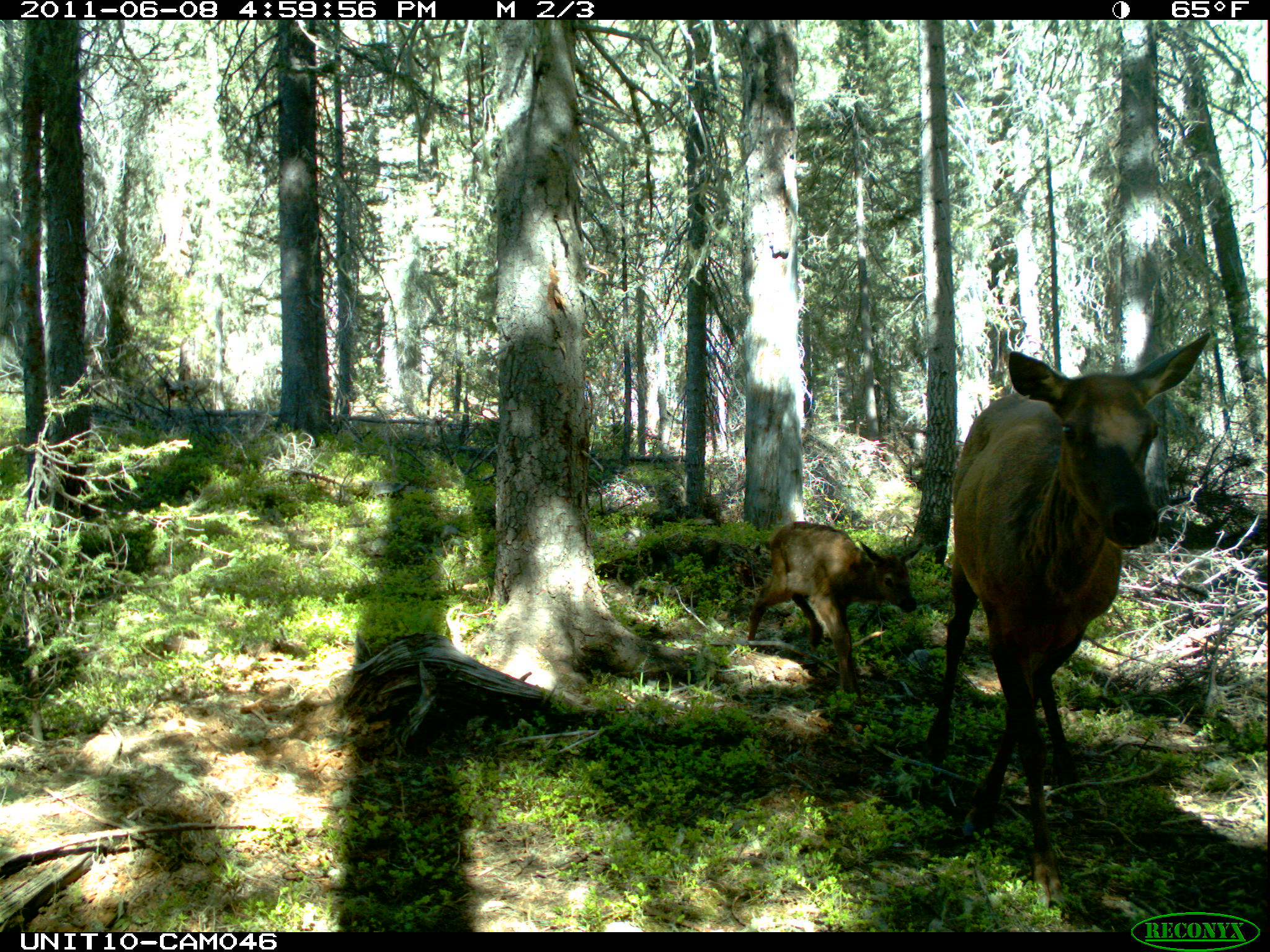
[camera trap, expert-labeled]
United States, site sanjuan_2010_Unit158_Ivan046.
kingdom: Animalia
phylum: Chordata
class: Mammalia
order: Artiodactyla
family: Cervidae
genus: Cervus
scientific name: Cervus elaphus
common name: red deer